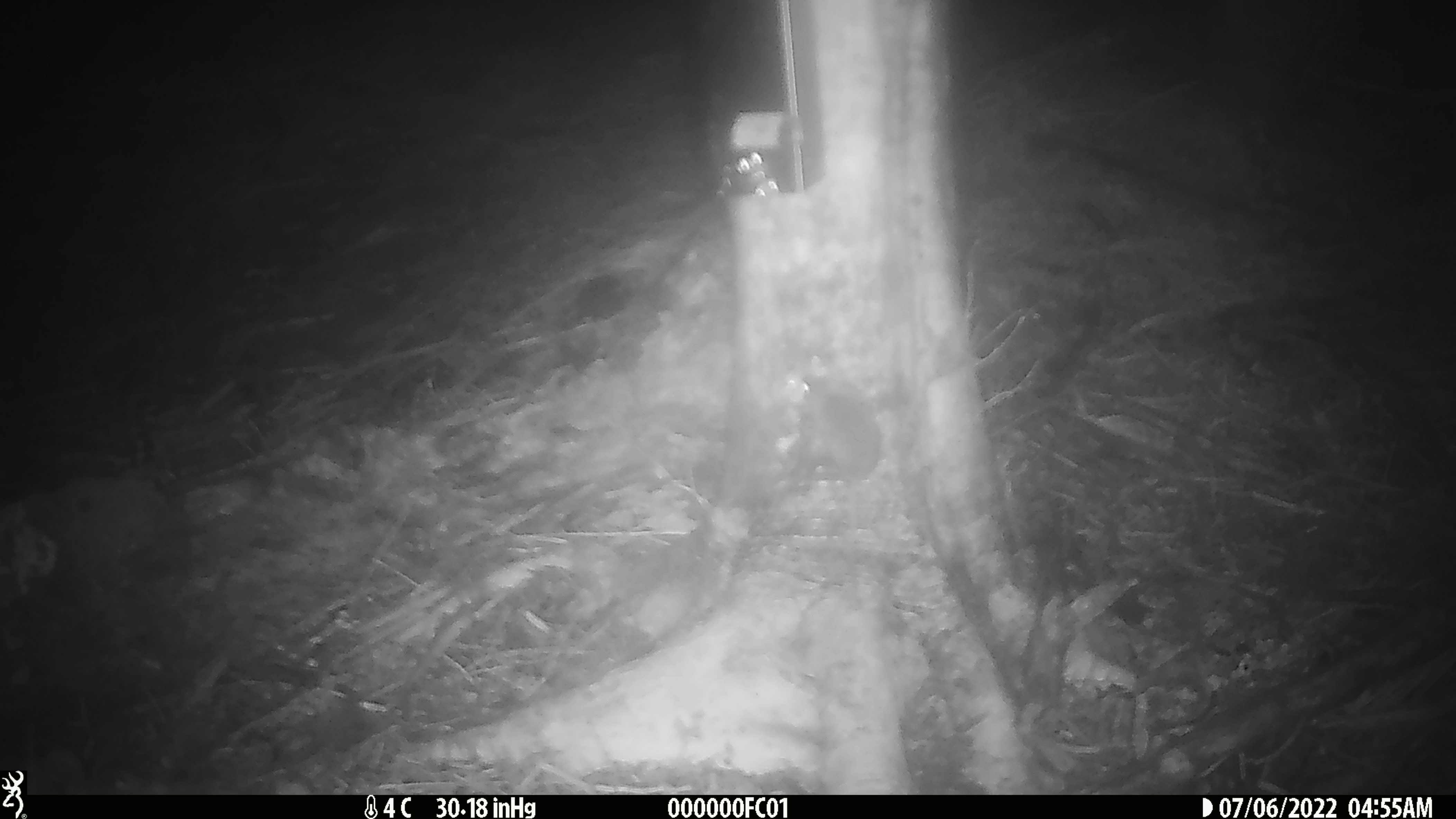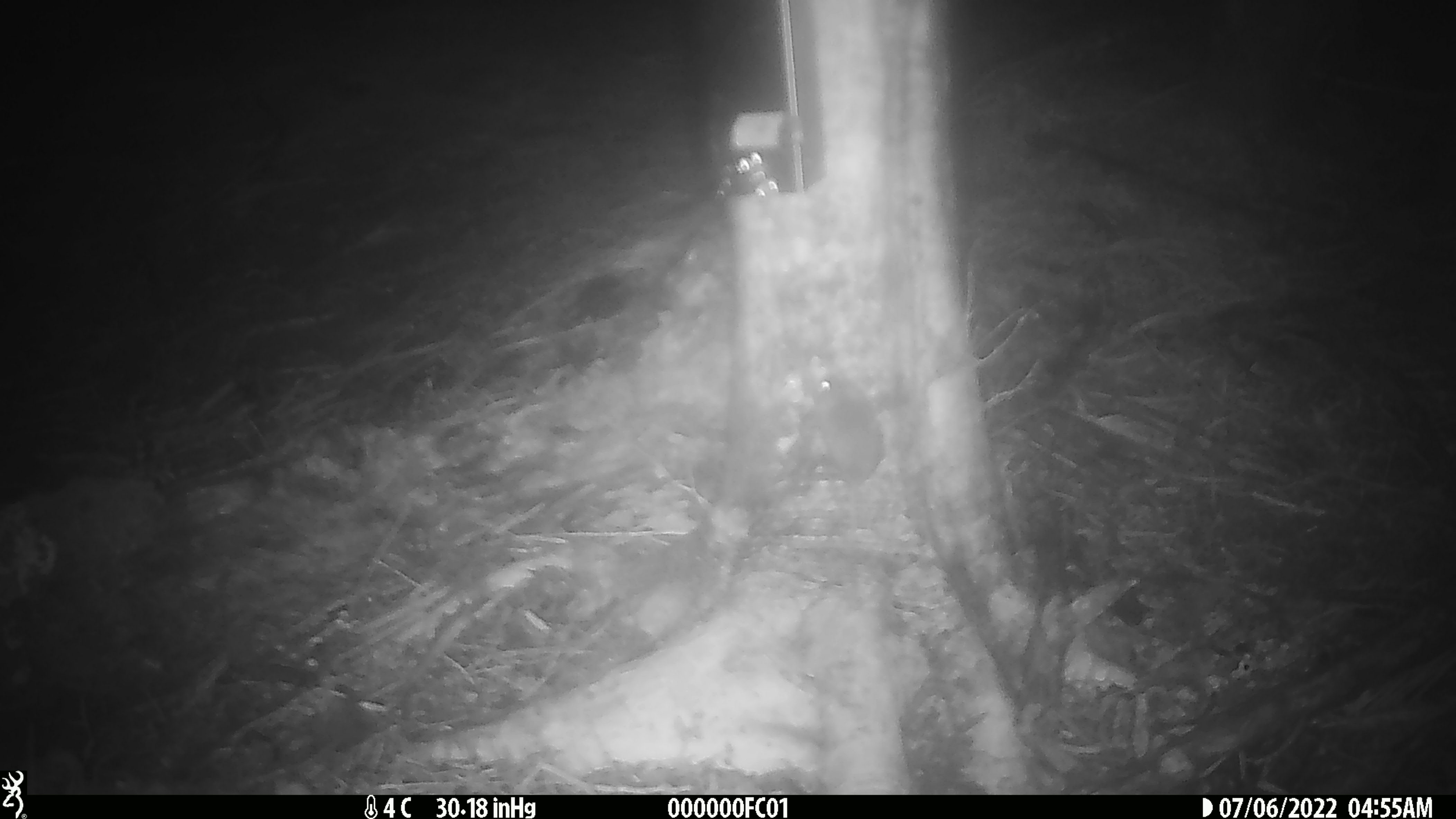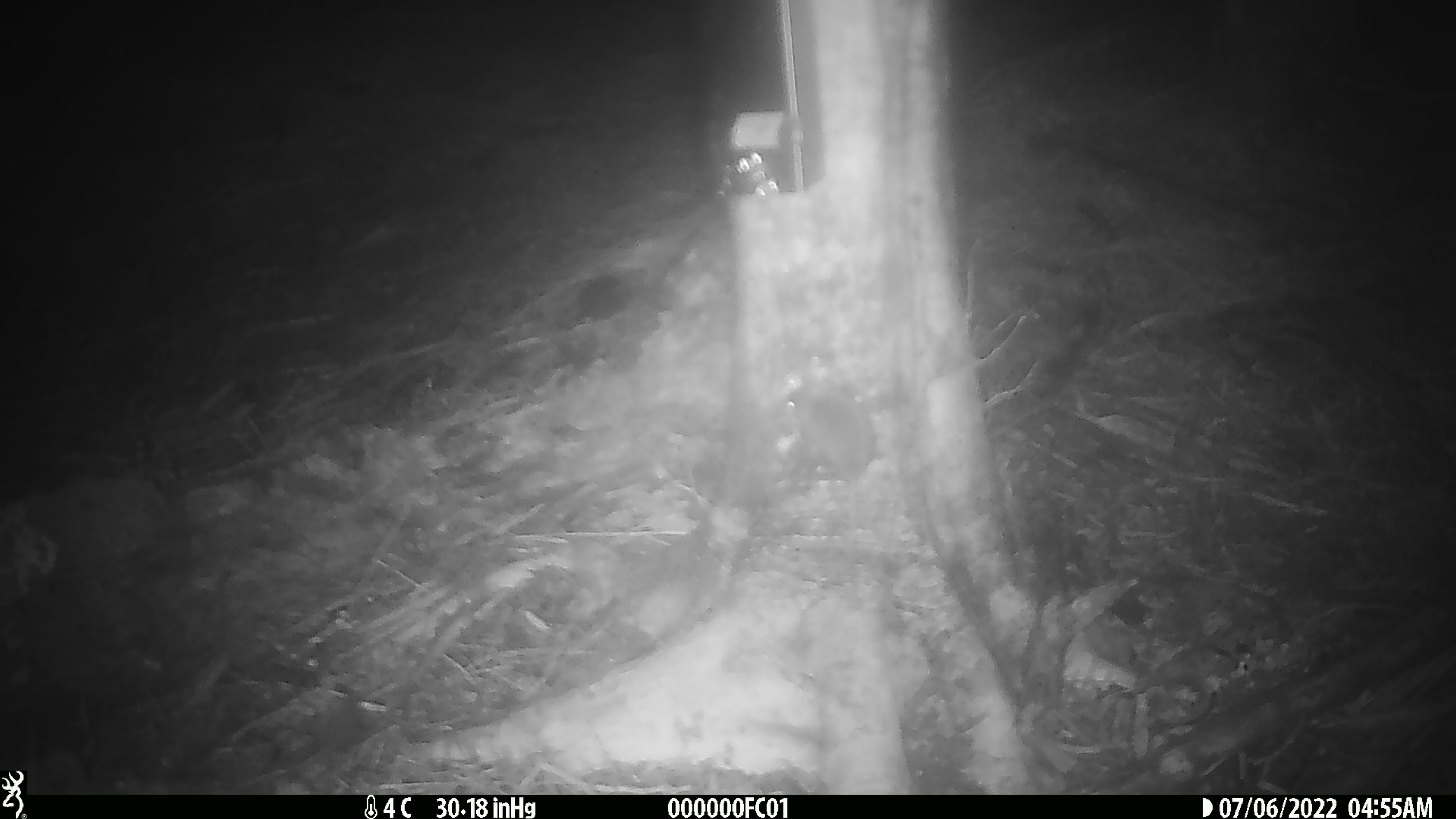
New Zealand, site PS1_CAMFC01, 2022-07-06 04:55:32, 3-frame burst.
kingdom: Animalia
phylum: Chordata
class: Mammalia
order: Rodentia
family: Muridae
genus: Mus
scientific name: Mus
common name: mouse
Mouse (Mus).